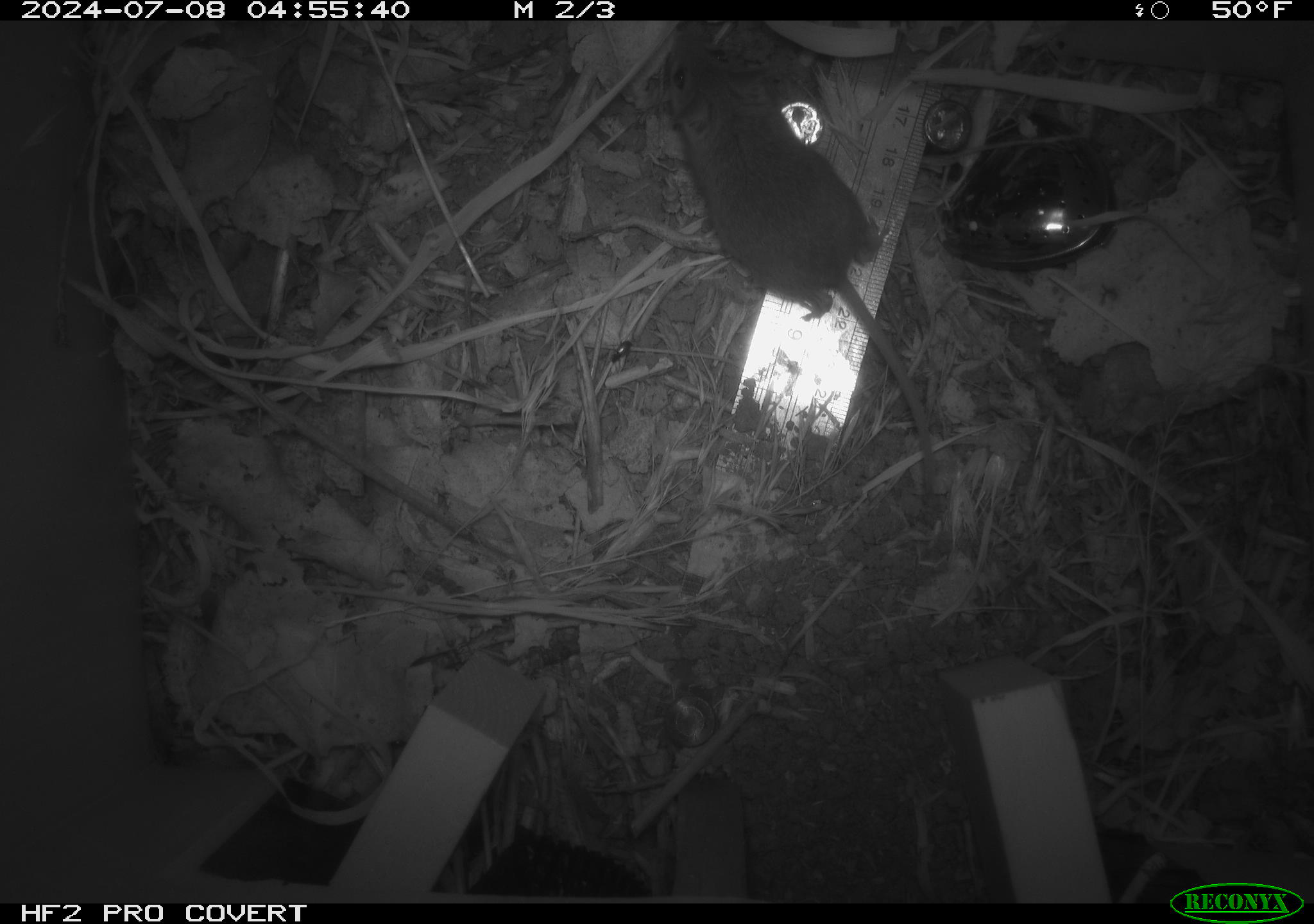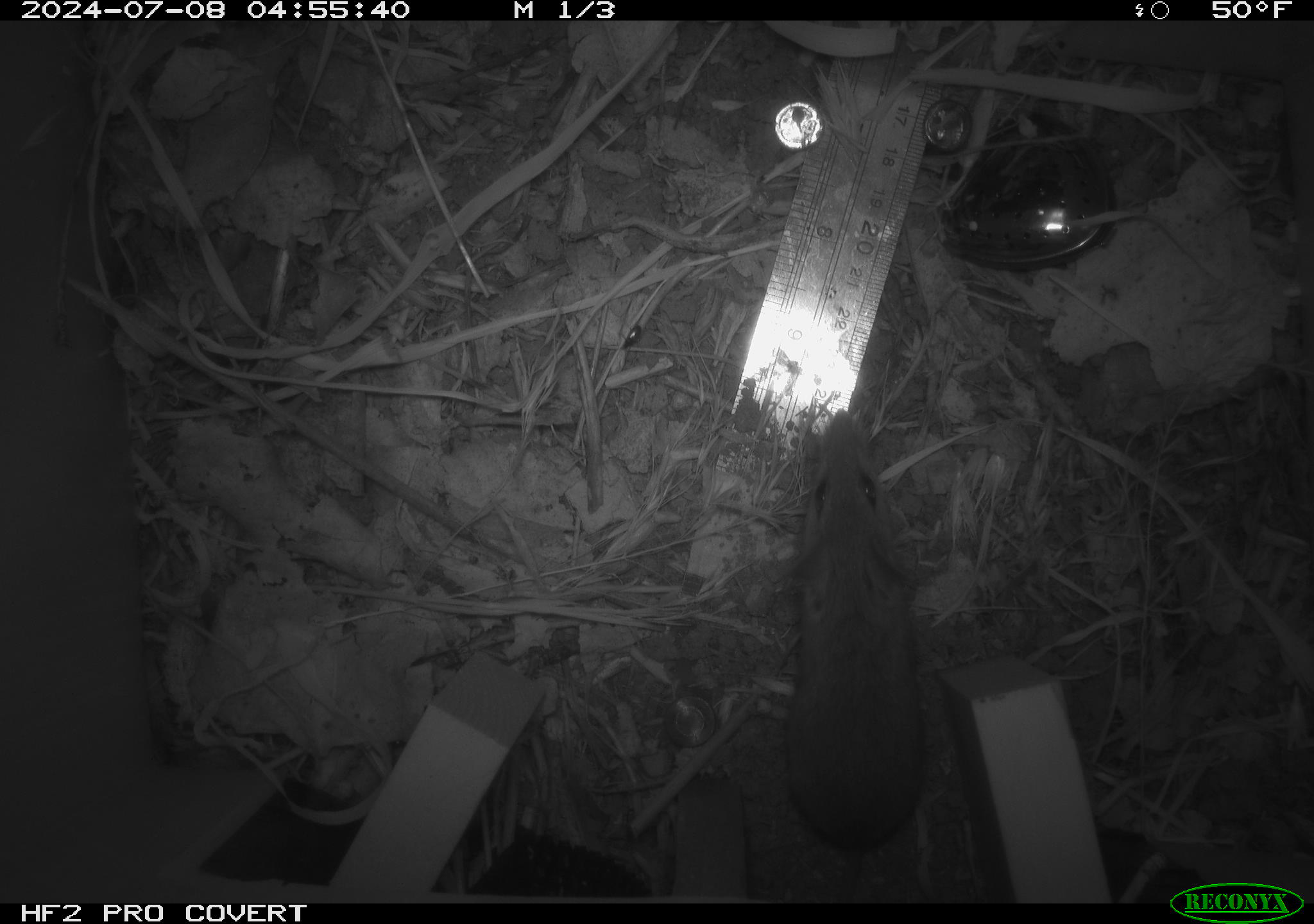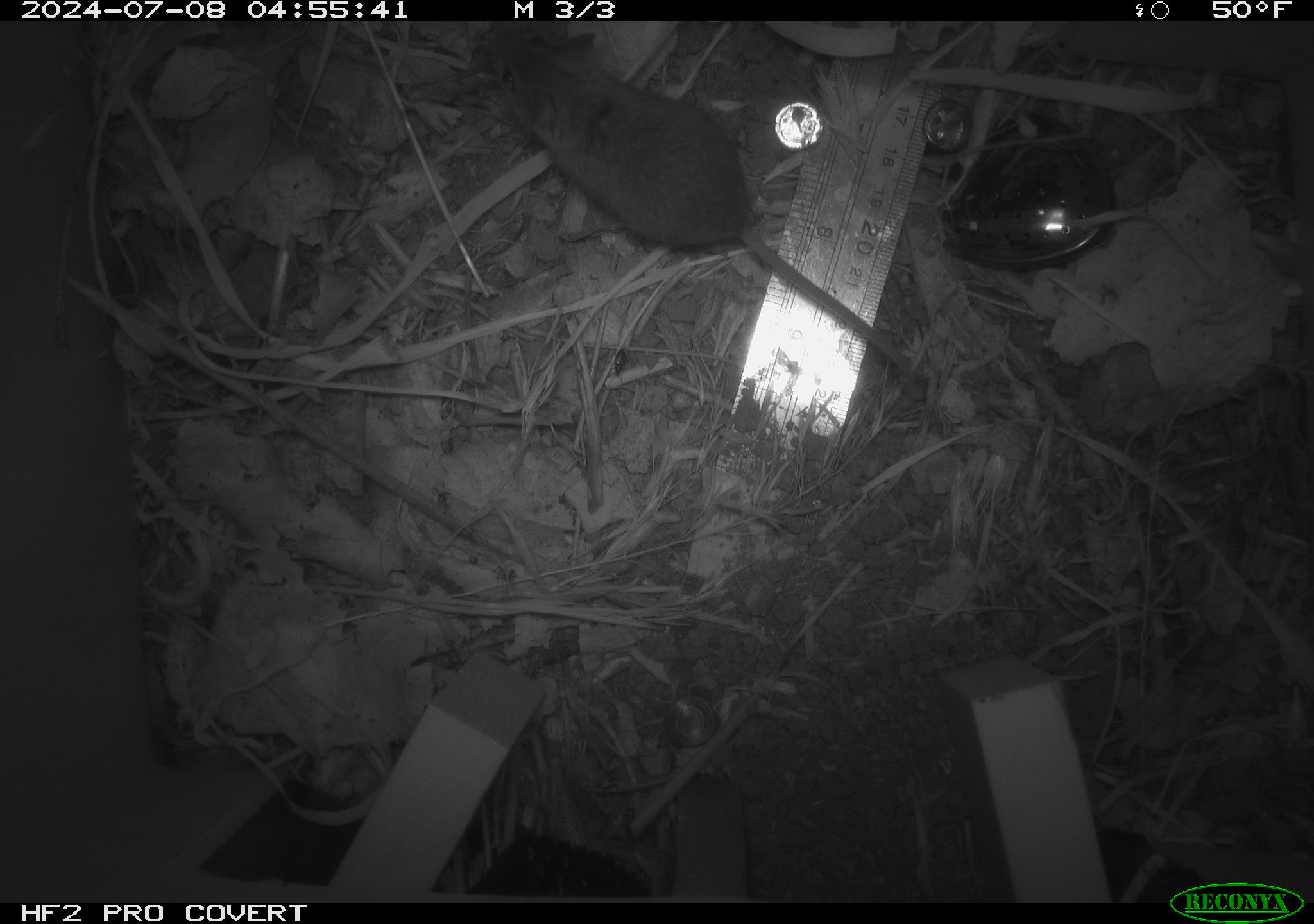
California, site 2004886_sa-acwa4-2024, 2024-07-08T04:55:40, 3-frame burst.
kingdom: Animalia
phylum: Chordata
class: Mammalia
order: Rodentia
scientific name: Rodentia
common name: mouse species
Mouse species (Rodentia).